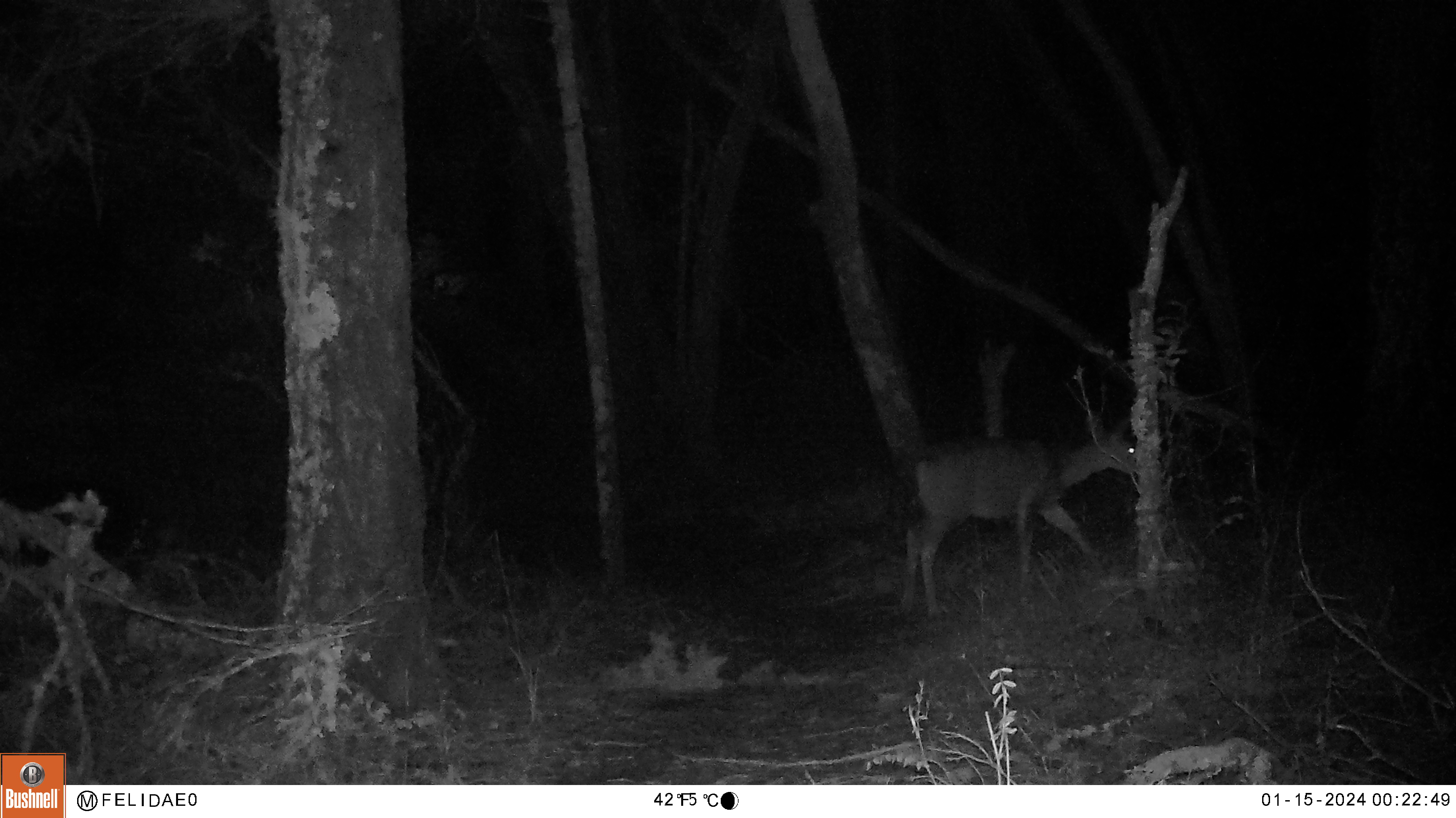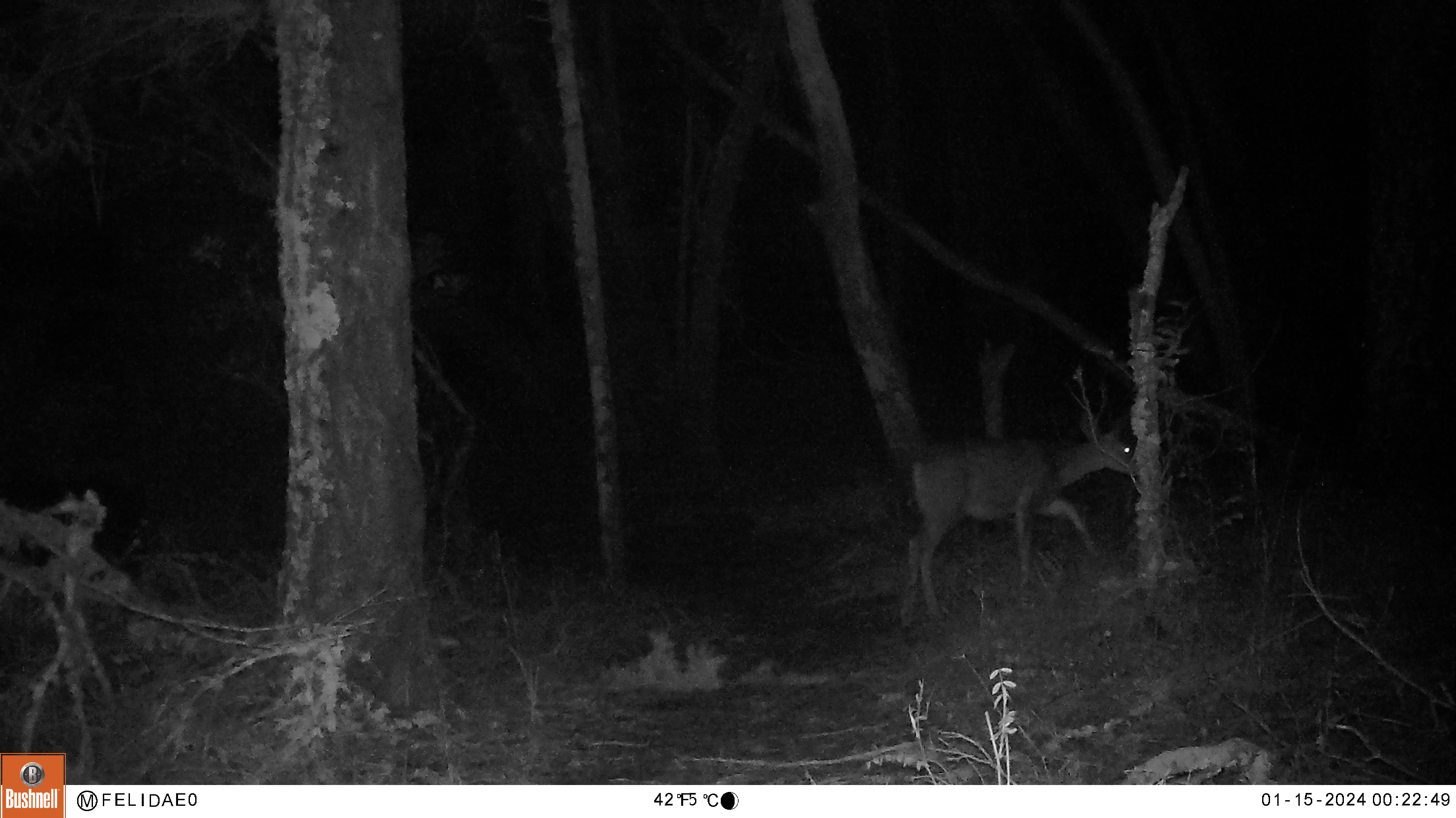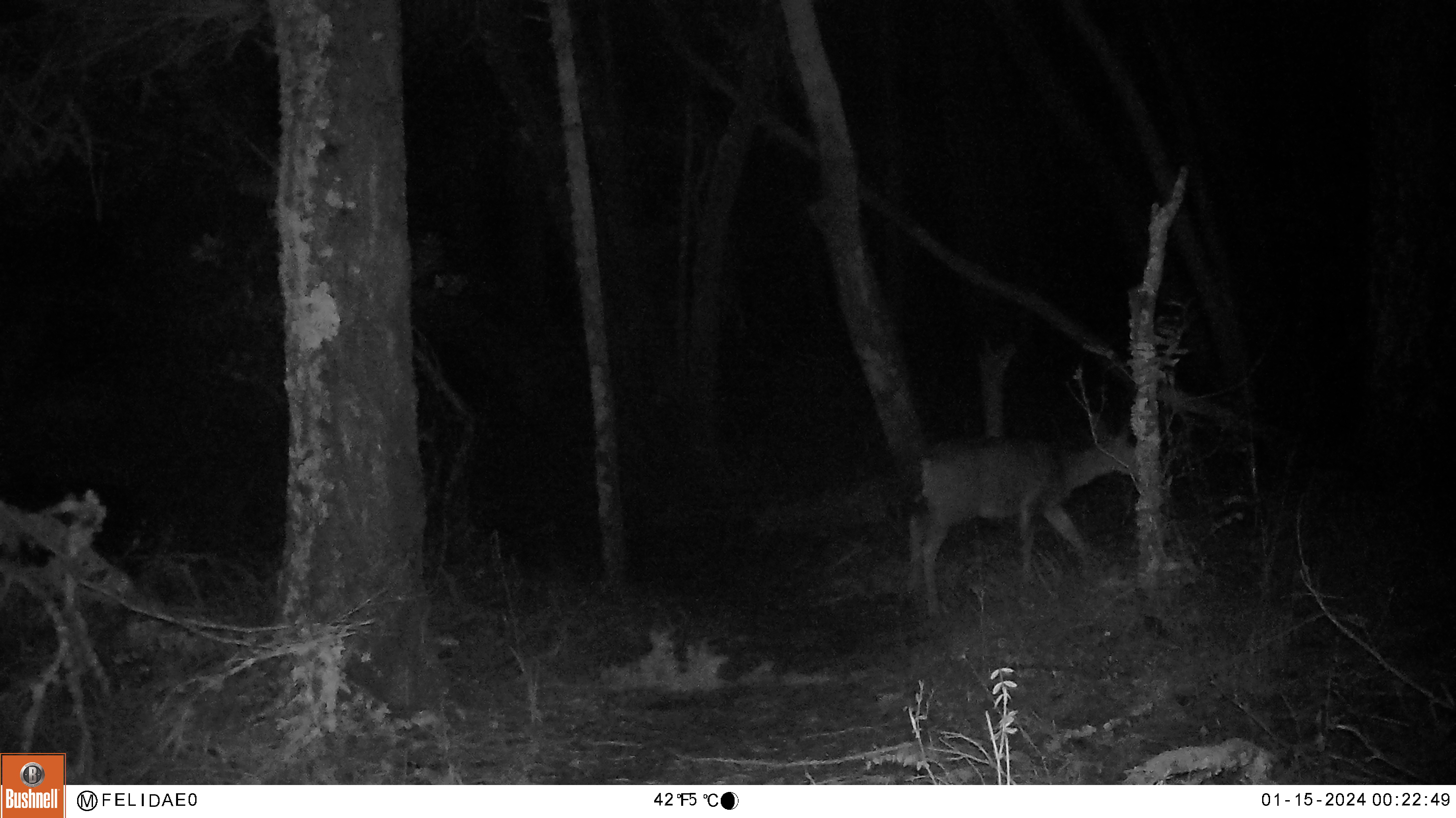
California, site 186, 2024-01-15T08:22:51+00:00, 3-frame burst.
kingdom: Animalia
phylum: Chordata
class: Mammalia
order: Artiodactyla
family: Cervidae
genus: Odocoileus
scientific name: Odocoileus hemionus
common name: mule deer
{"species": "mule deer (Odocoileus hemionus)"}